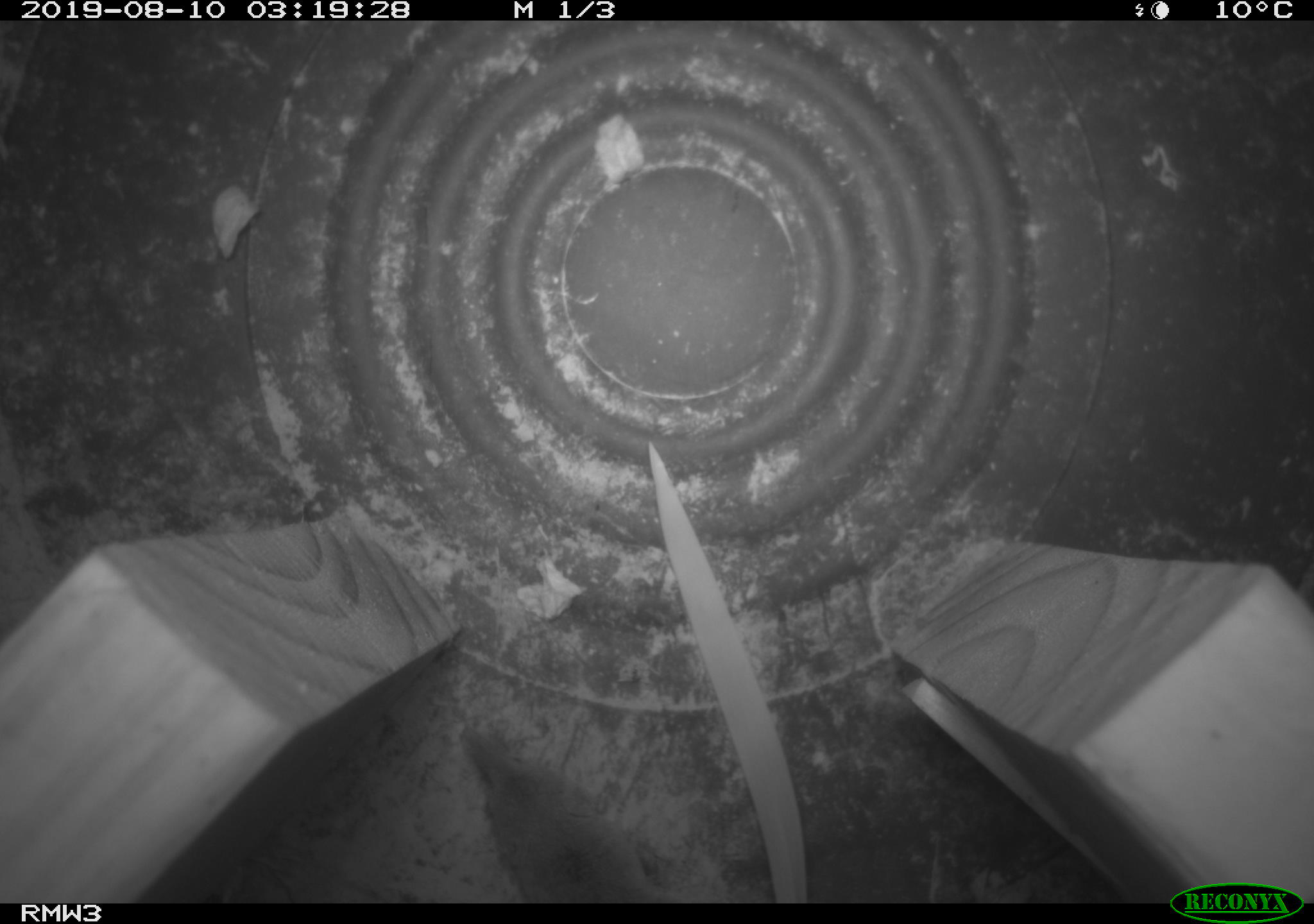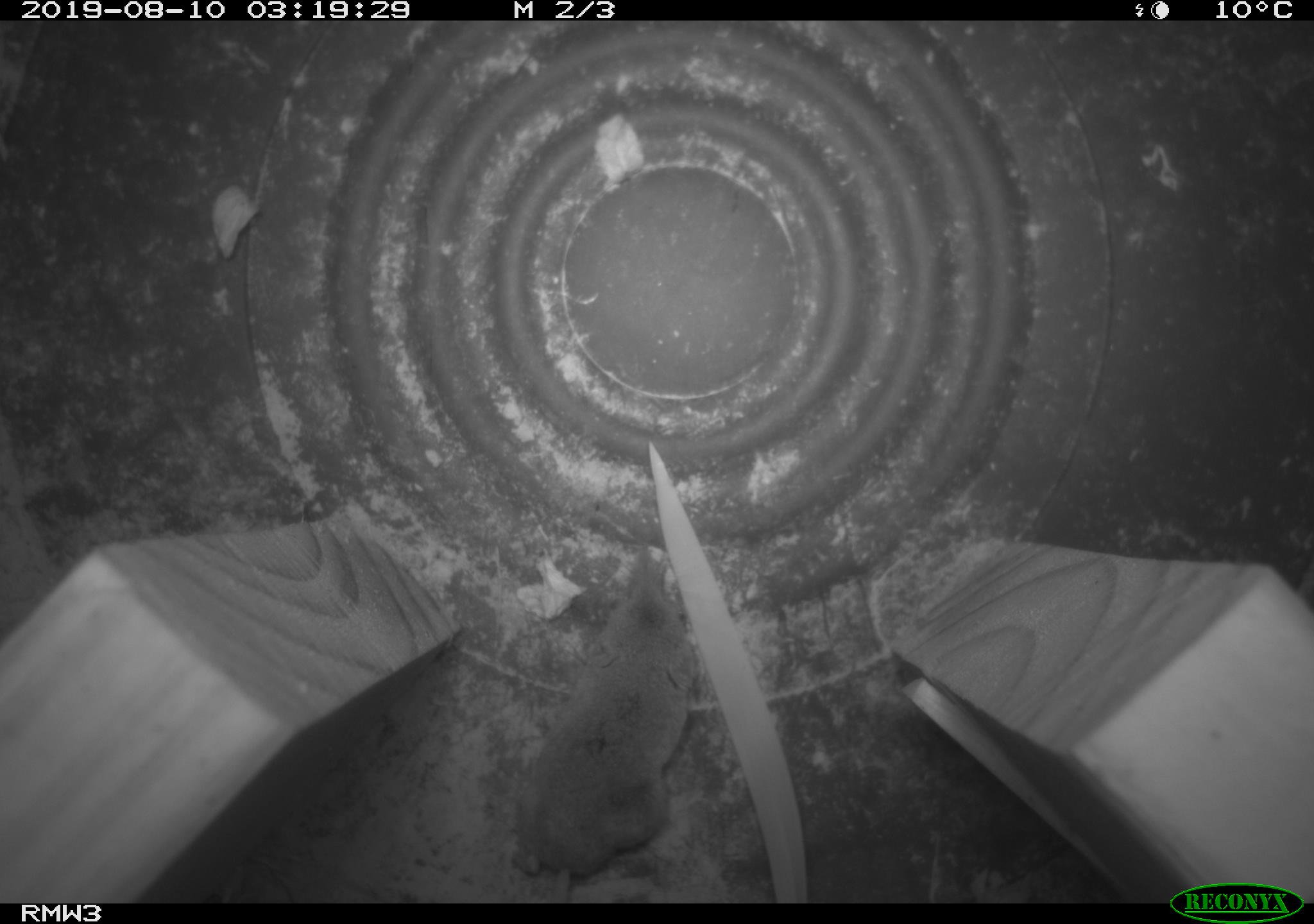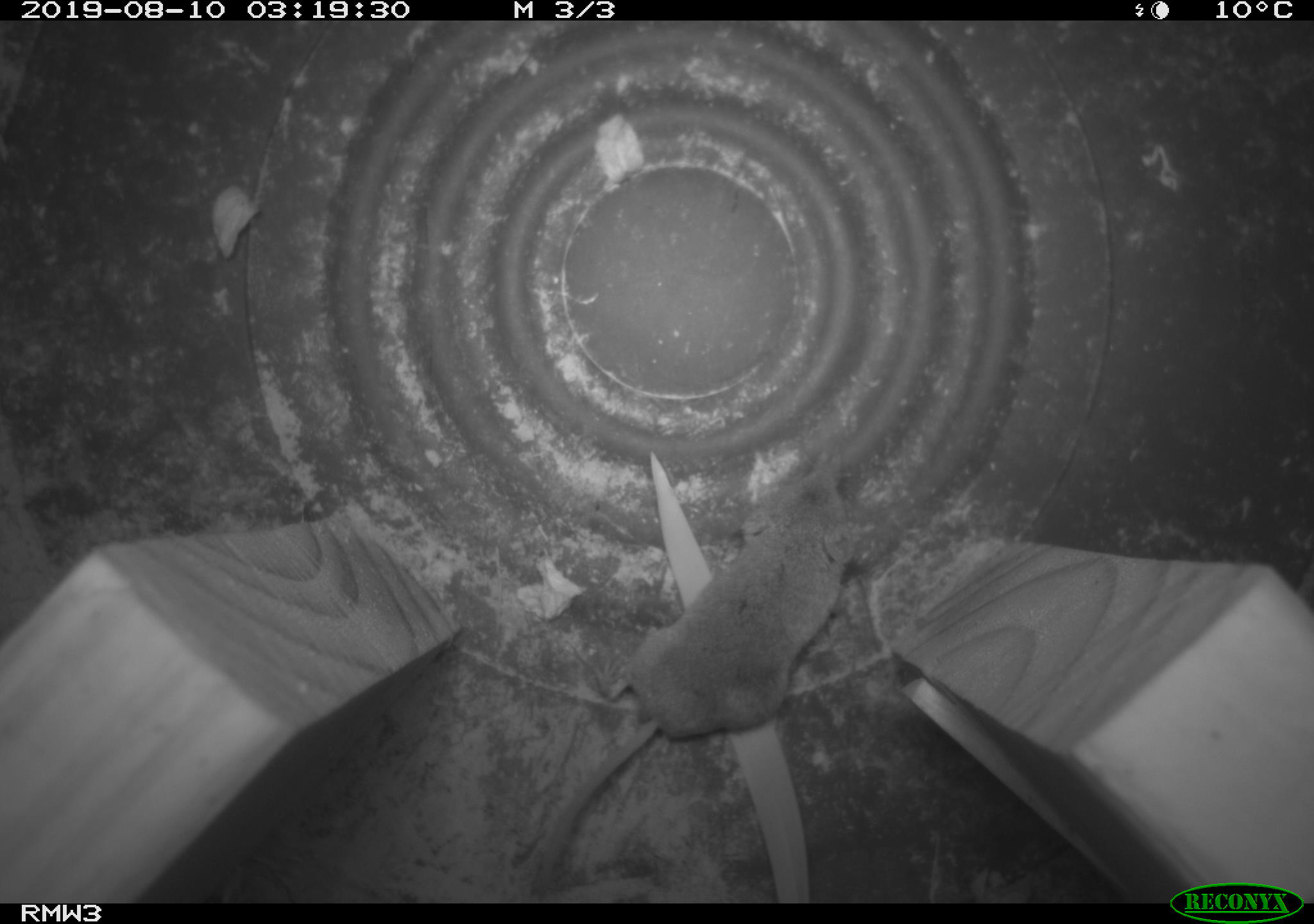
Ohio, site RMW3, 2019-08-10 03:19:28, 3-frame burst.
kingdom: Animalia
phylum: Chordata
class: Mammalia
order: Eulipotyphla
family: Soricidae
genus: Sorex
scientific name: Sorex cinereus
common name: masked shrew